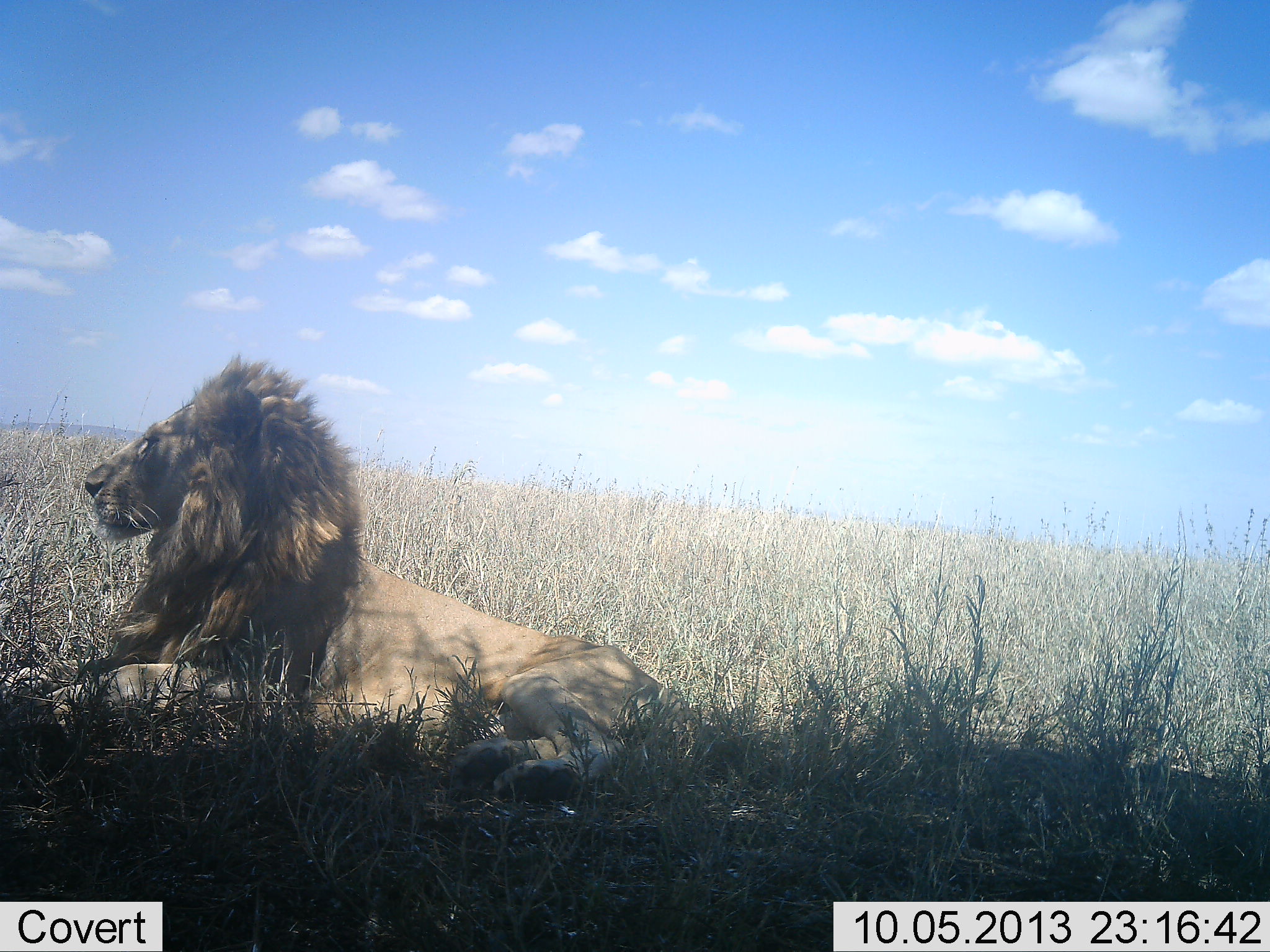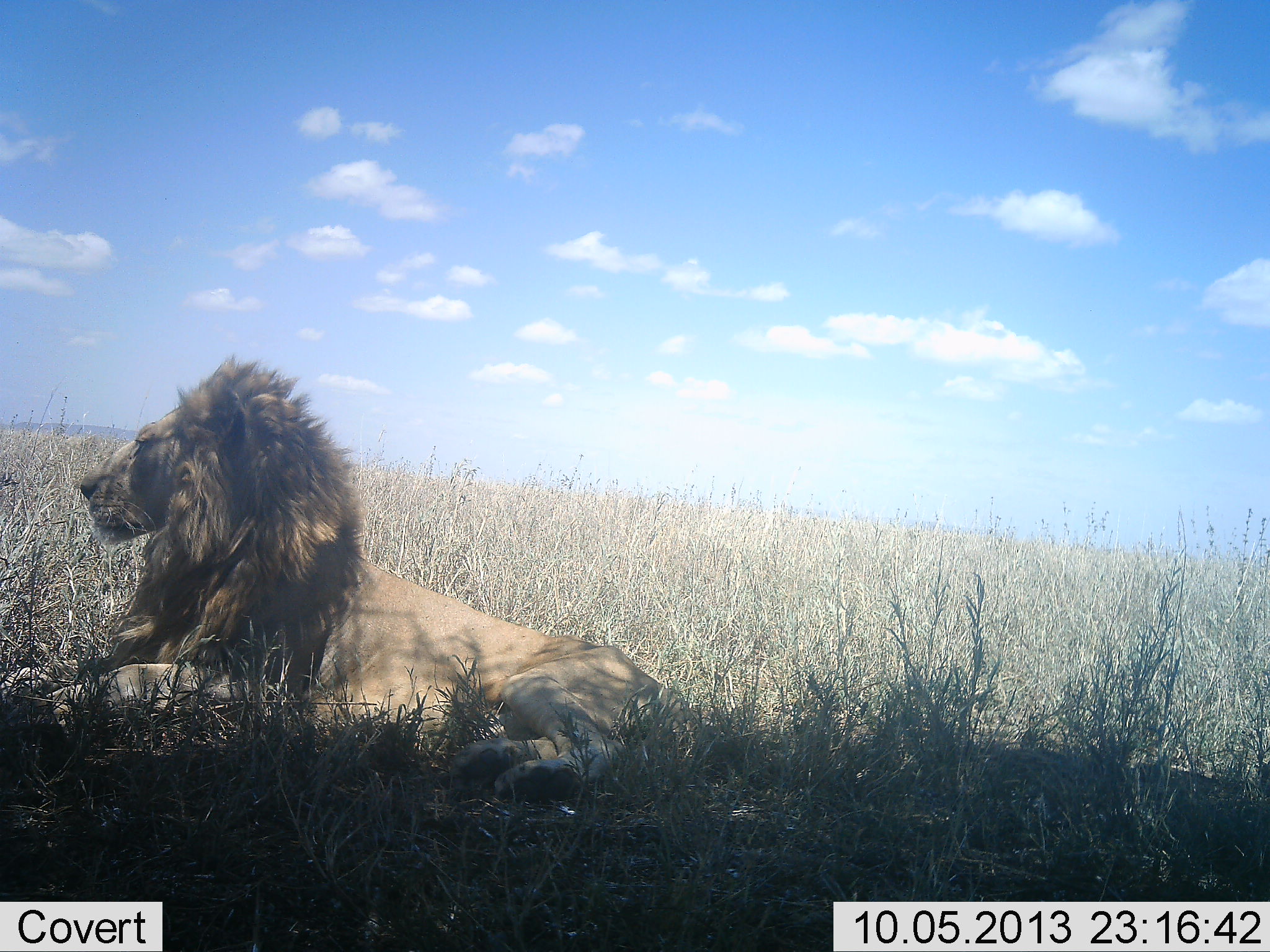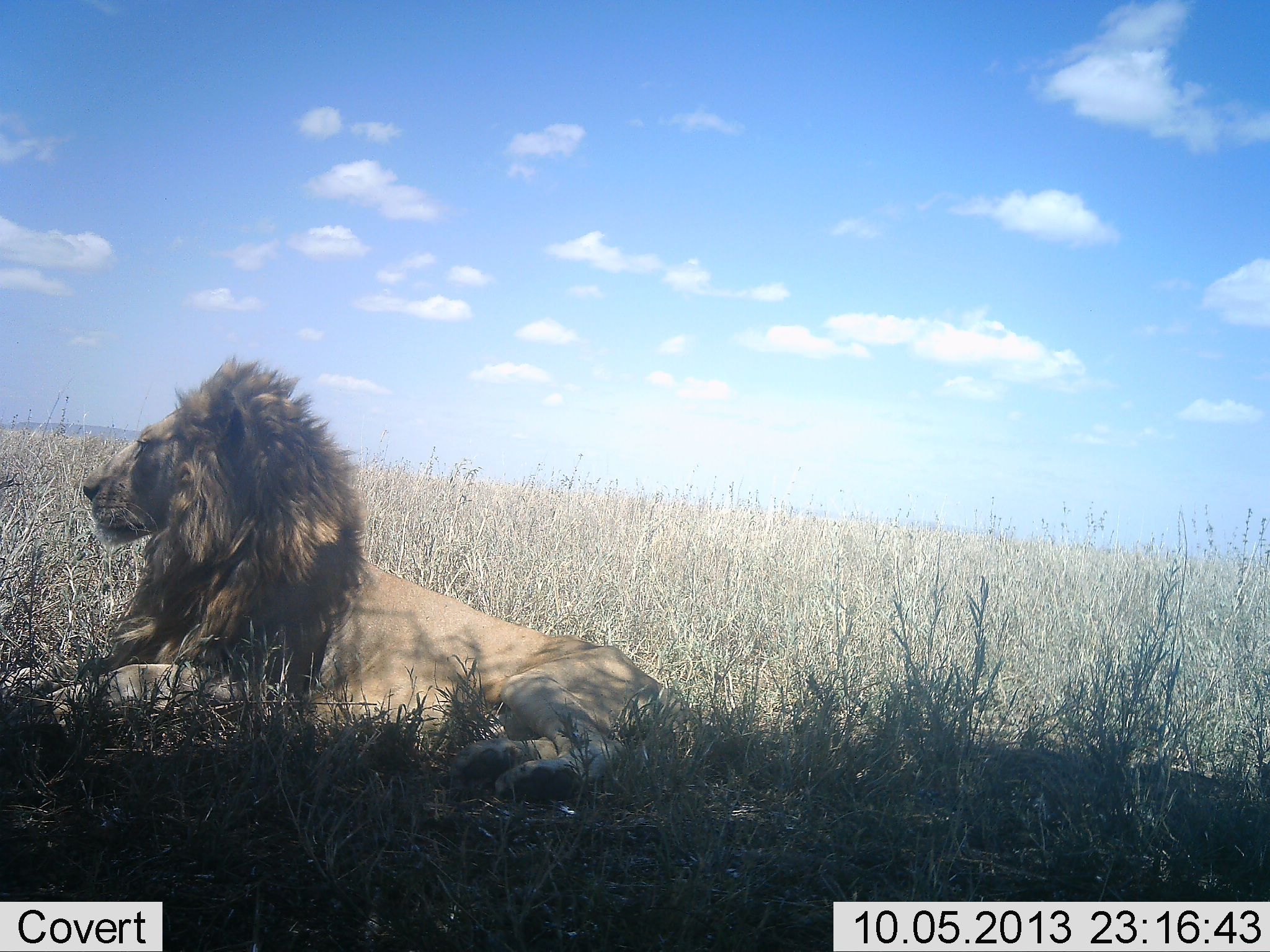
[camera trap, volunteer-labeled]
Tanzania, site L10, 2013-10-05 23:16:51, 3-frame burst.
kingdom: Animalia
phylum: Chordata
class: Mammalia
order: Carnivora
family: Felidae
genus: Panthera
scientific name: Panthera leo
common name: lion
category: lionmale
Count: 1.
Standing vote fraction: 0%.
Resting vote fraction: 100%.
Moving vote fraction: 4%.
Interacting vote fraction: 4%.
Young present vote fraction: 0%.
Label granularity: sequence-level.